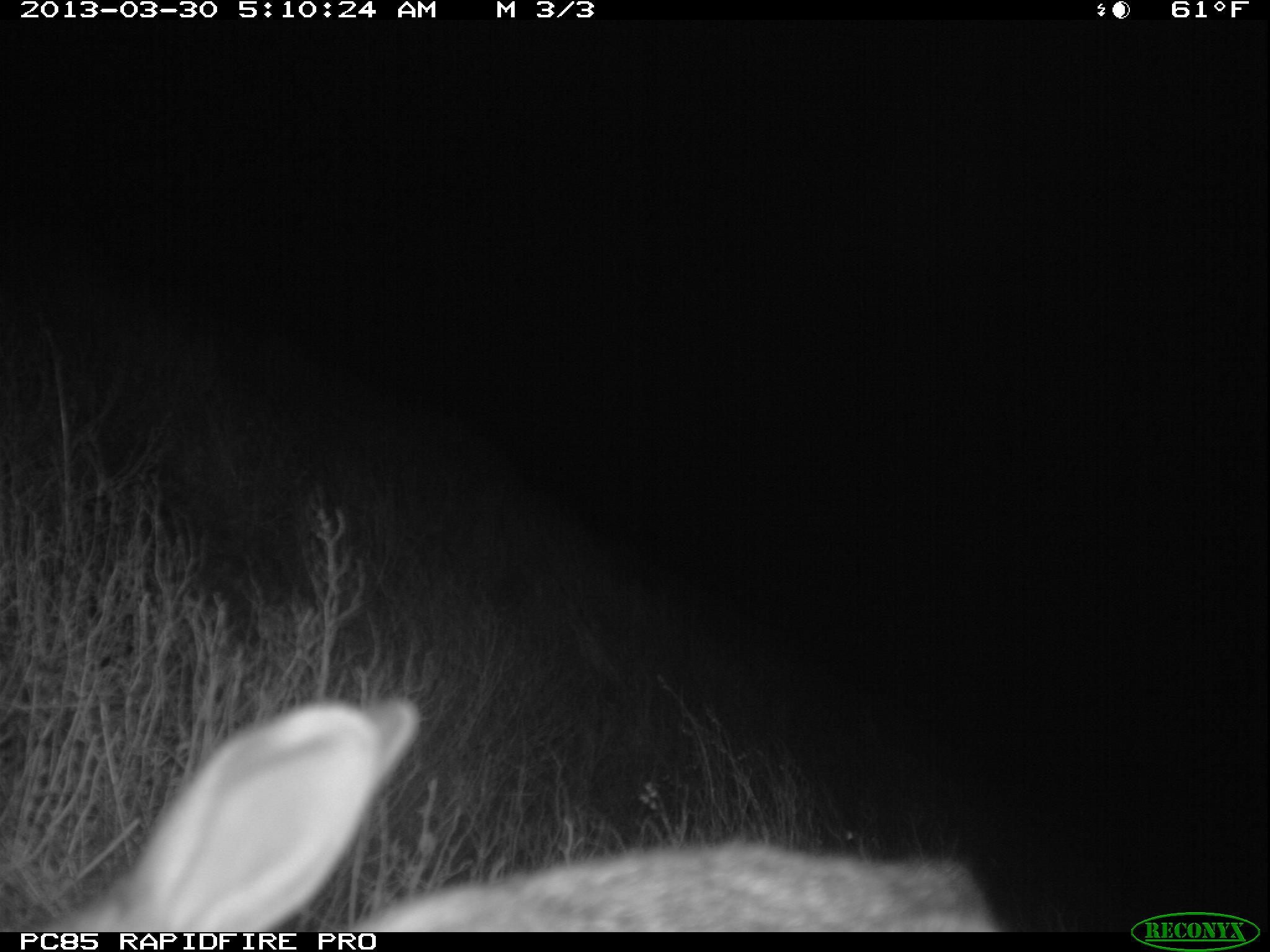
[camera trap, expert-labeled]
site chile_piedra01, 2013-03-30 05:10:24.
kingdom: Animalia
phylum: Chordata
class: Mammalia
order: Lagomorpha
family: Leporidae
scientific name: Leporidae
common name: rabbits and hares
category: rabbit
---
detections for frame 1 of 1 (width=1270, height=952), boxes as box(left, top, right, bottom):
rabbit: box(25, 688, 1003, 937)